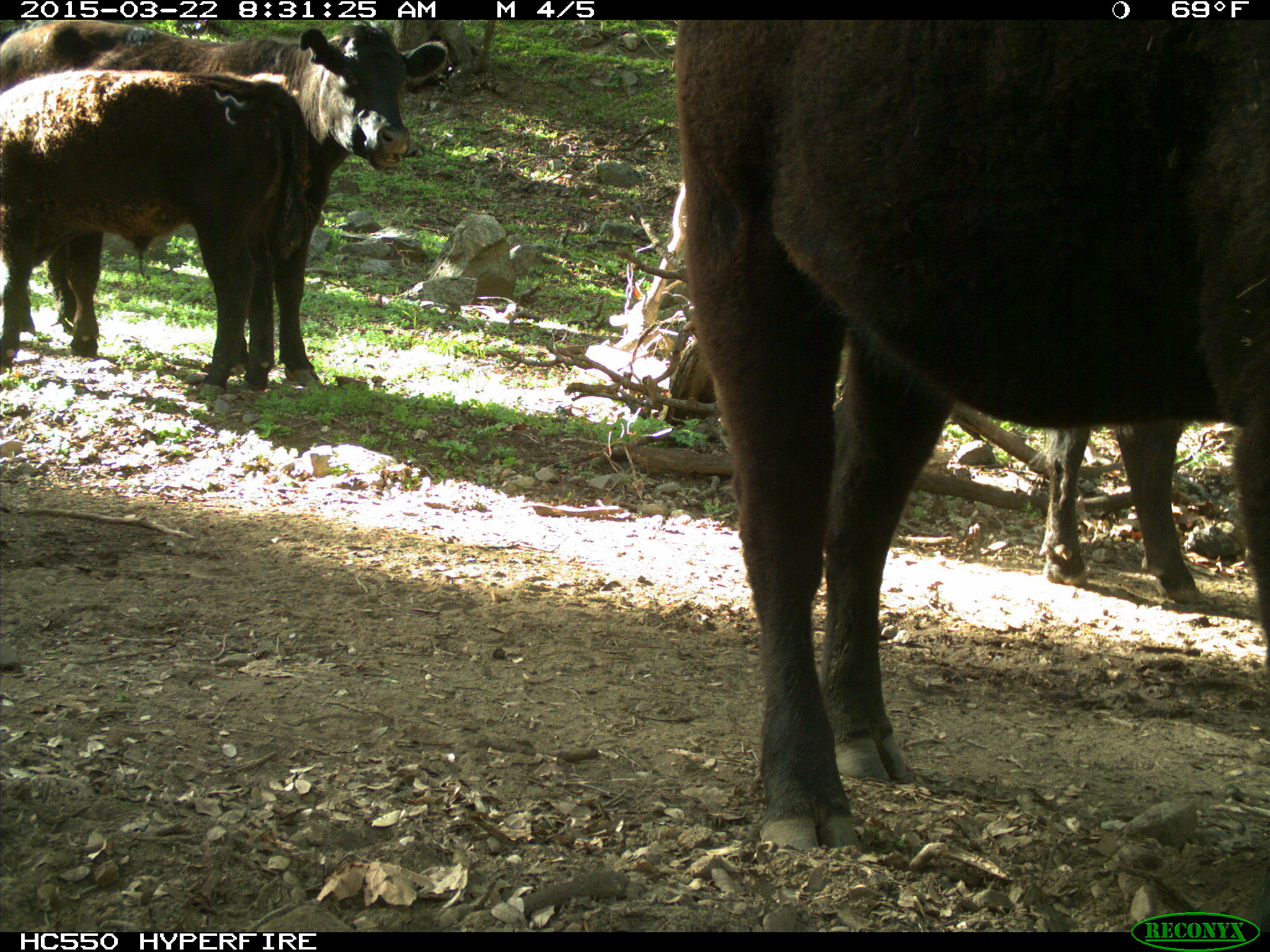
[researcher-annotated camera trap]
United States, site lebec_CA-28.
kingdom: Animalia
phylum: Chordata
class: Mammalia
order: Artiodactyla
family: Bovidae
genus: Bos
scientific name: Bos taurus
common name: domestic cow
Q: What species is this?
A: Bos taurus (domestic cow).